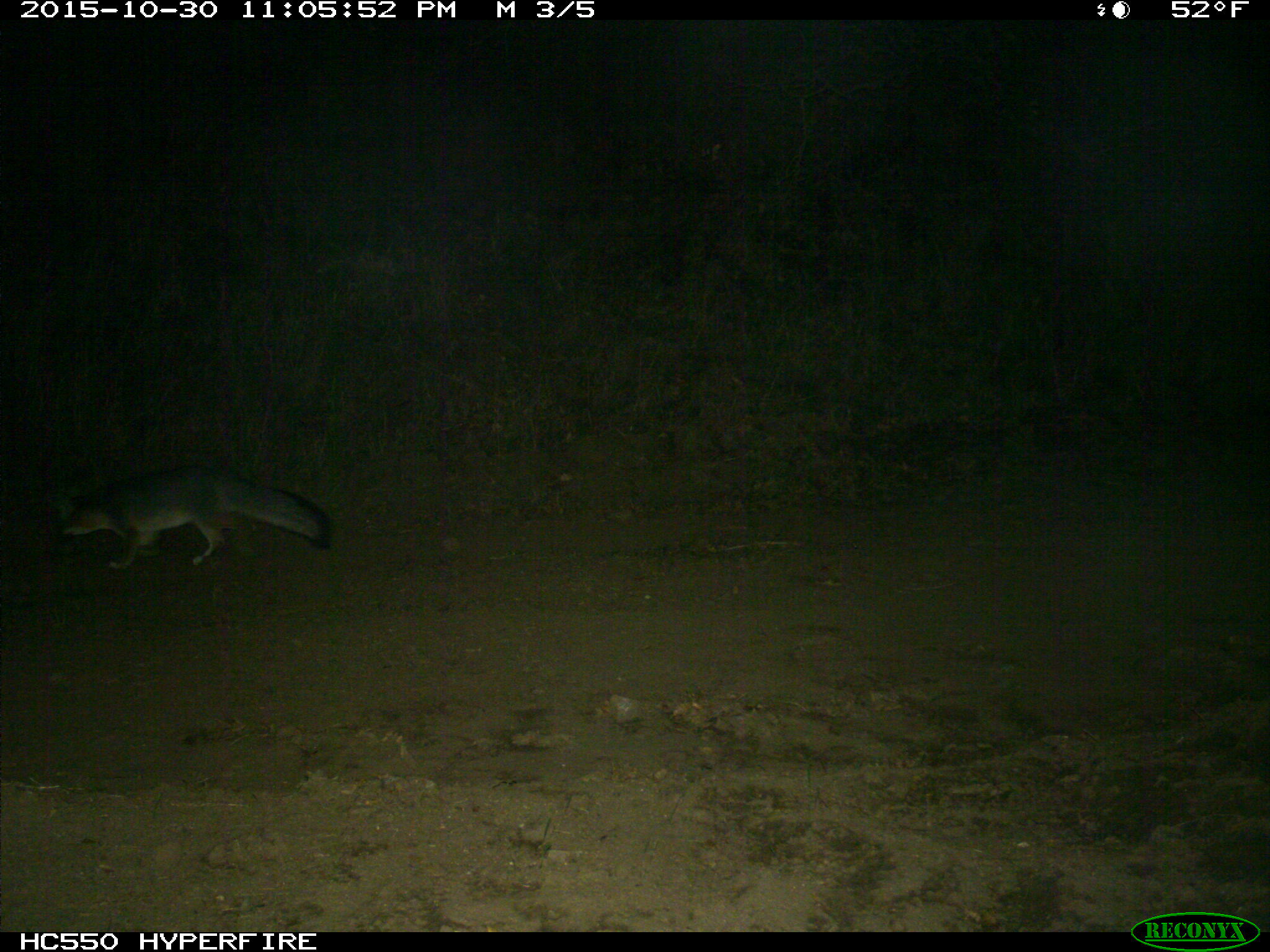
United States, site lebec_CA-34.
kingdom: Animalia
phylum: Chordata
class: Mammalia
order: Carnivora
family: Canidae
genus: Urocyon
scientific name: Urocyon cinereoargenteus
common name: gray fox